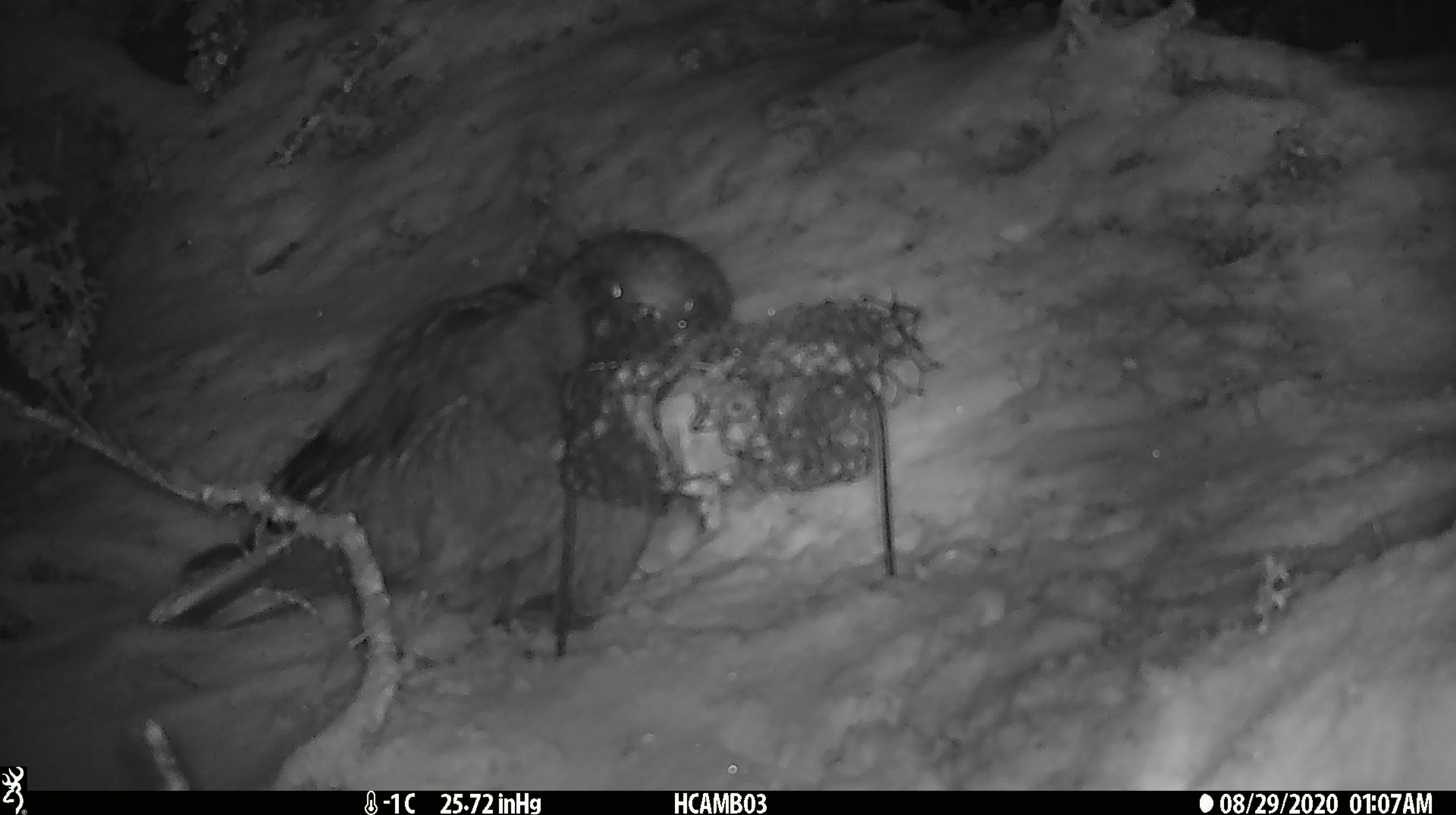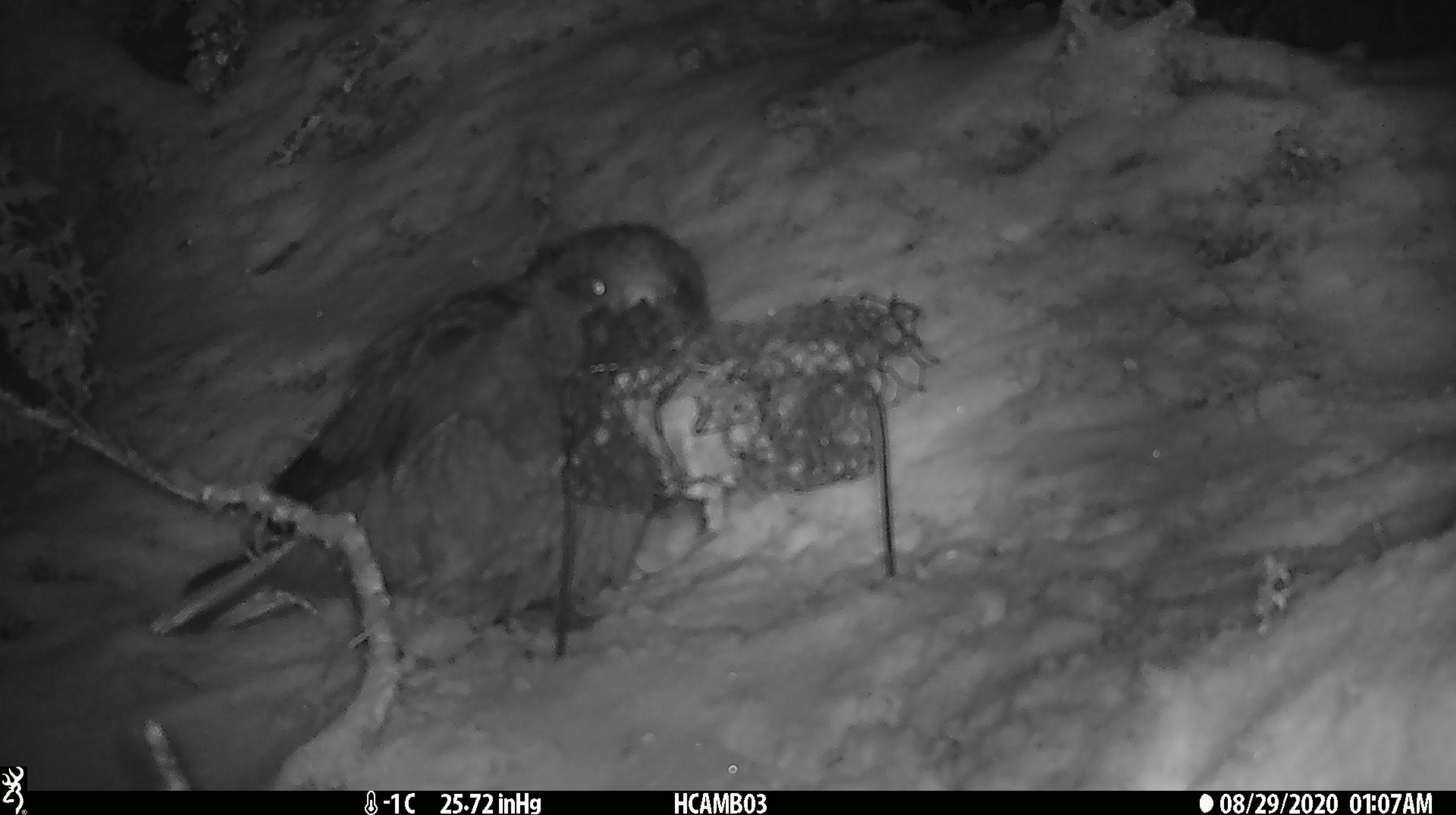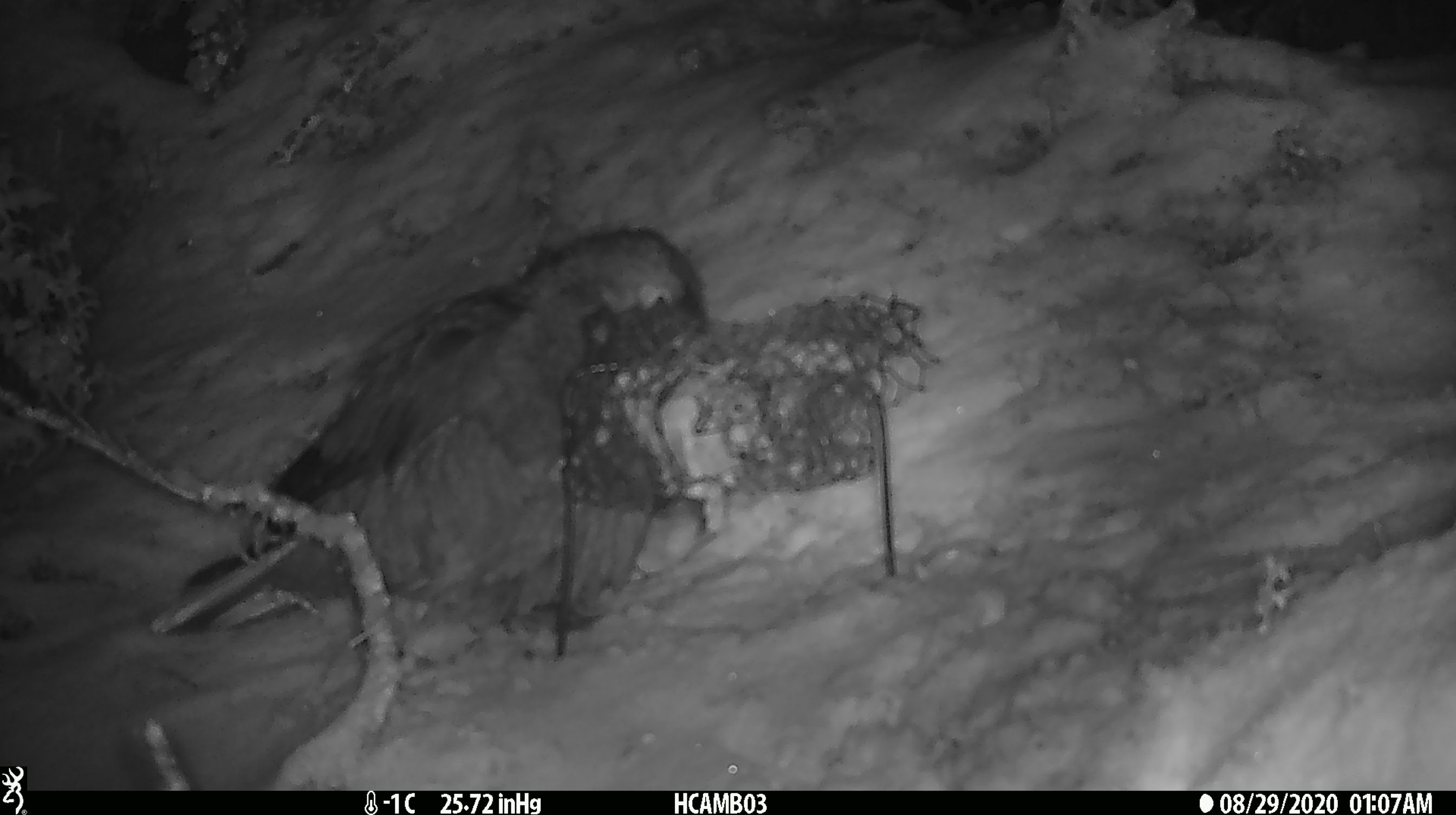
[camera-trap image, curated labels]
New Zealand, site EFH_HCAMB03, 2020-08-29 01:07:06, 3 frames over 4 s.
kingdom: Animalia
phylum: Chordata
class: Aves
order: Psittaciformes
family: Strigopidae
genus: Nestor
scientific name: Nestor notabilis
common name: kea